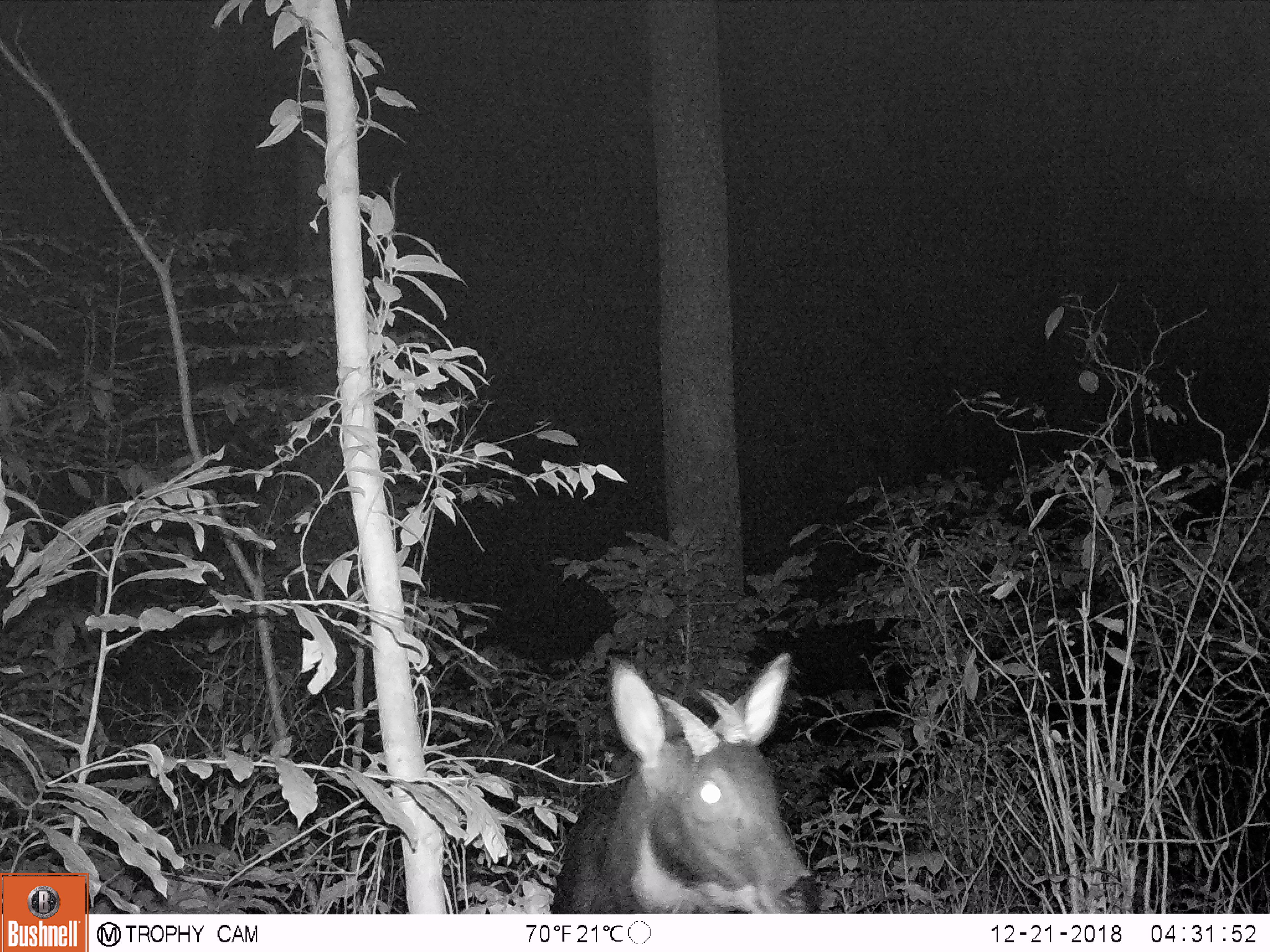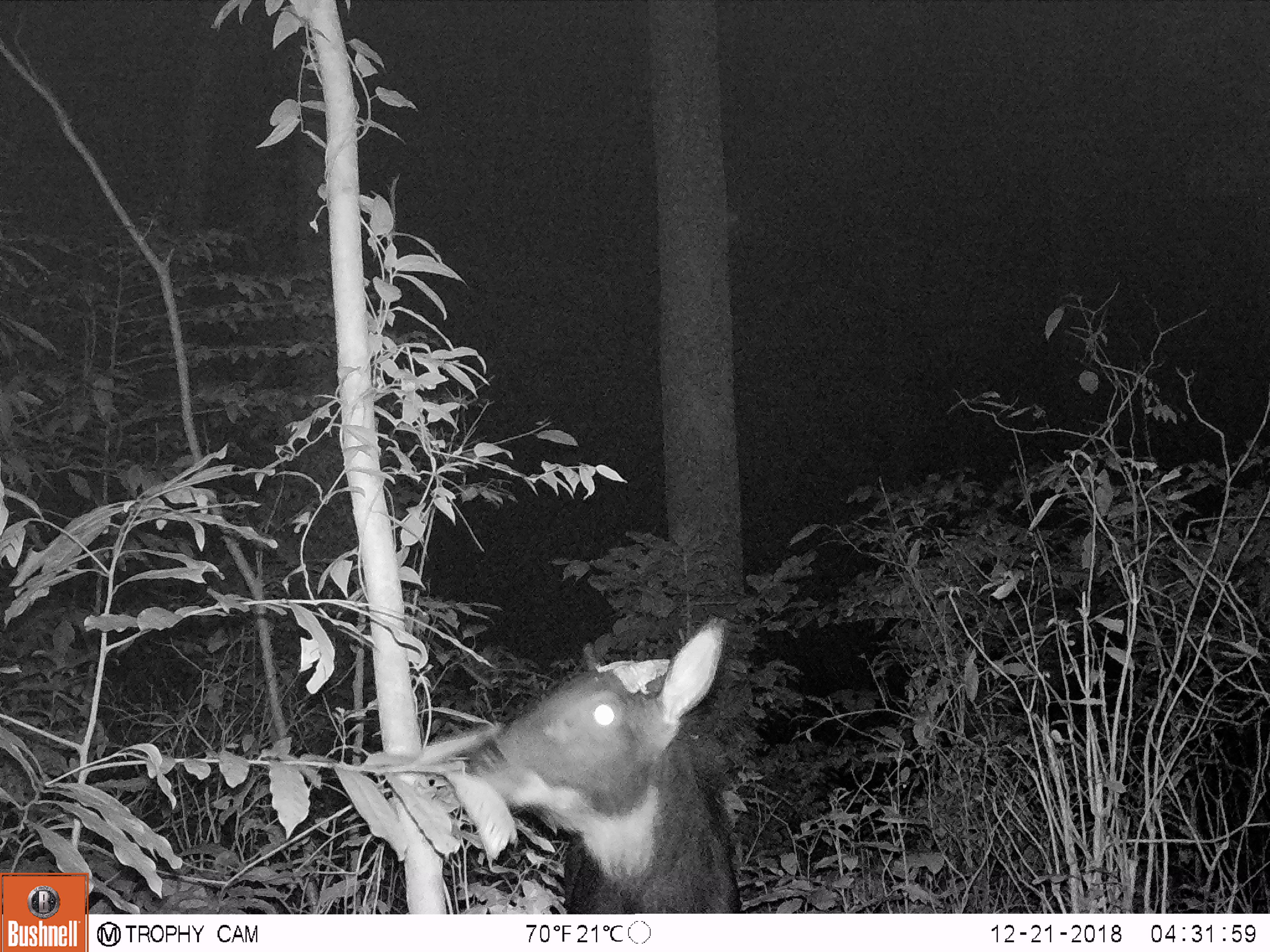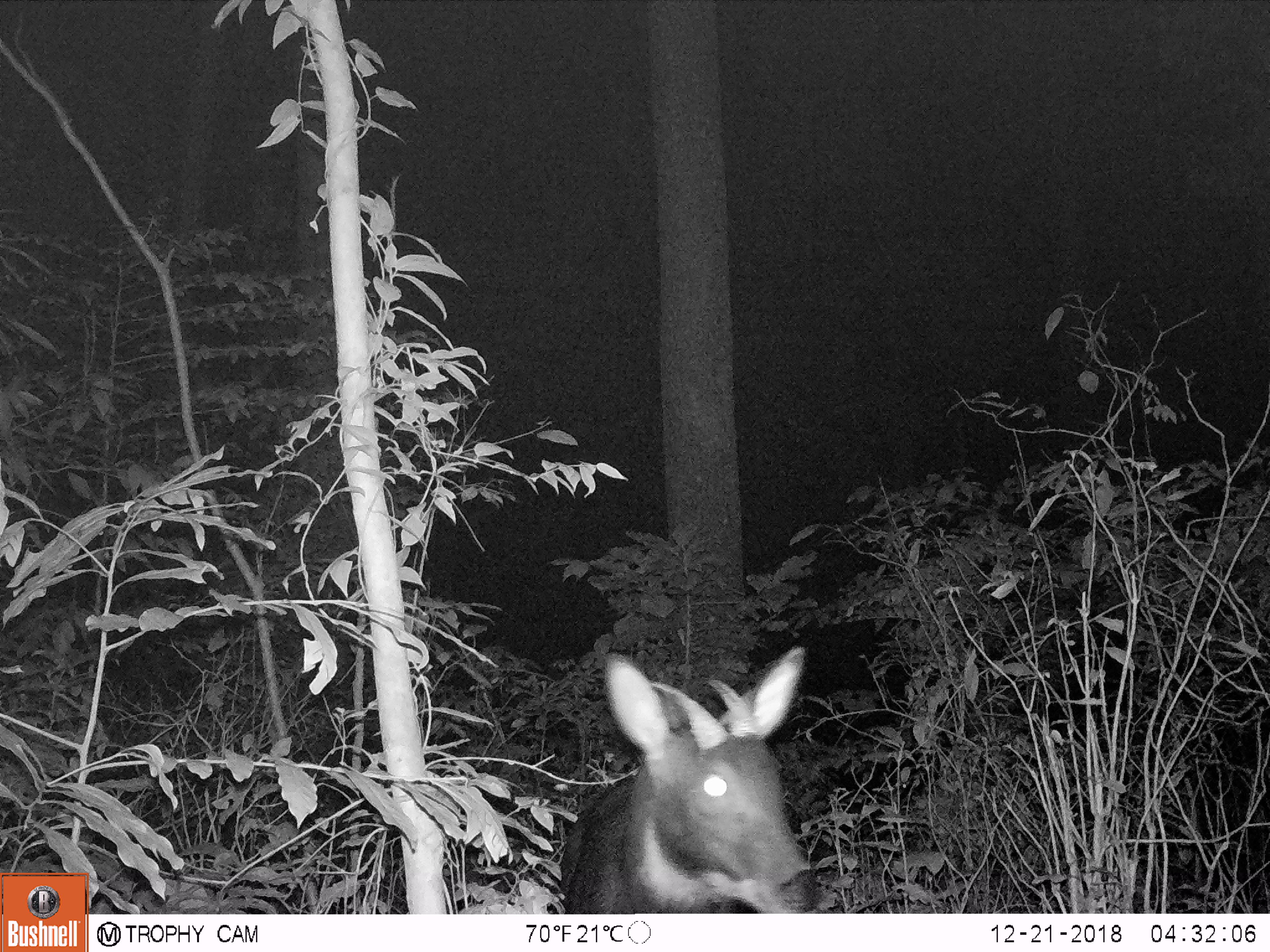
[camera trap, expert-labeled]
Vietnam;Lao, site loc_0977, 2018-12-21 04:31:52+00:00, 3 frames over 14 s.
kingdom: Animalia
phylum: Chordata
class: Mammalia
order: Artiodactyla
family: Bovidae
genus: Capricornis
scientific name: Capricornis sumatraensis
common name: chinese serow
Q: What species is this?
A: Chinese serow (Capricornis sumatraensis).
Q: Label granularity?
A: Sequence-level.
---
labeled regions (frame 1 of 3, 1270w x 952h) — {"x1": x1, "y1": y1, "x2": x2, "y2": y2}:
chinese serow: {"x1": 551, "y1": 652, "x2": 823, "y2": 914}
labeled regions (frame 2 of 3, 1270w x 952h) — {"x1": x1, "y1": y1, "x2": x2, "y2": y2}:
chinese serow: {"x1": 452, "y1": 615, "x2": 743, "y2": 911}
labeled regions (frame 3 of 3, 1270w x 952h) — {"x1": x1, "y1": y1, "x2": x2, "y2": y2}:
chinese serow: {"x1": 555, "y1": 640, "x2": 826, "y2": 910}